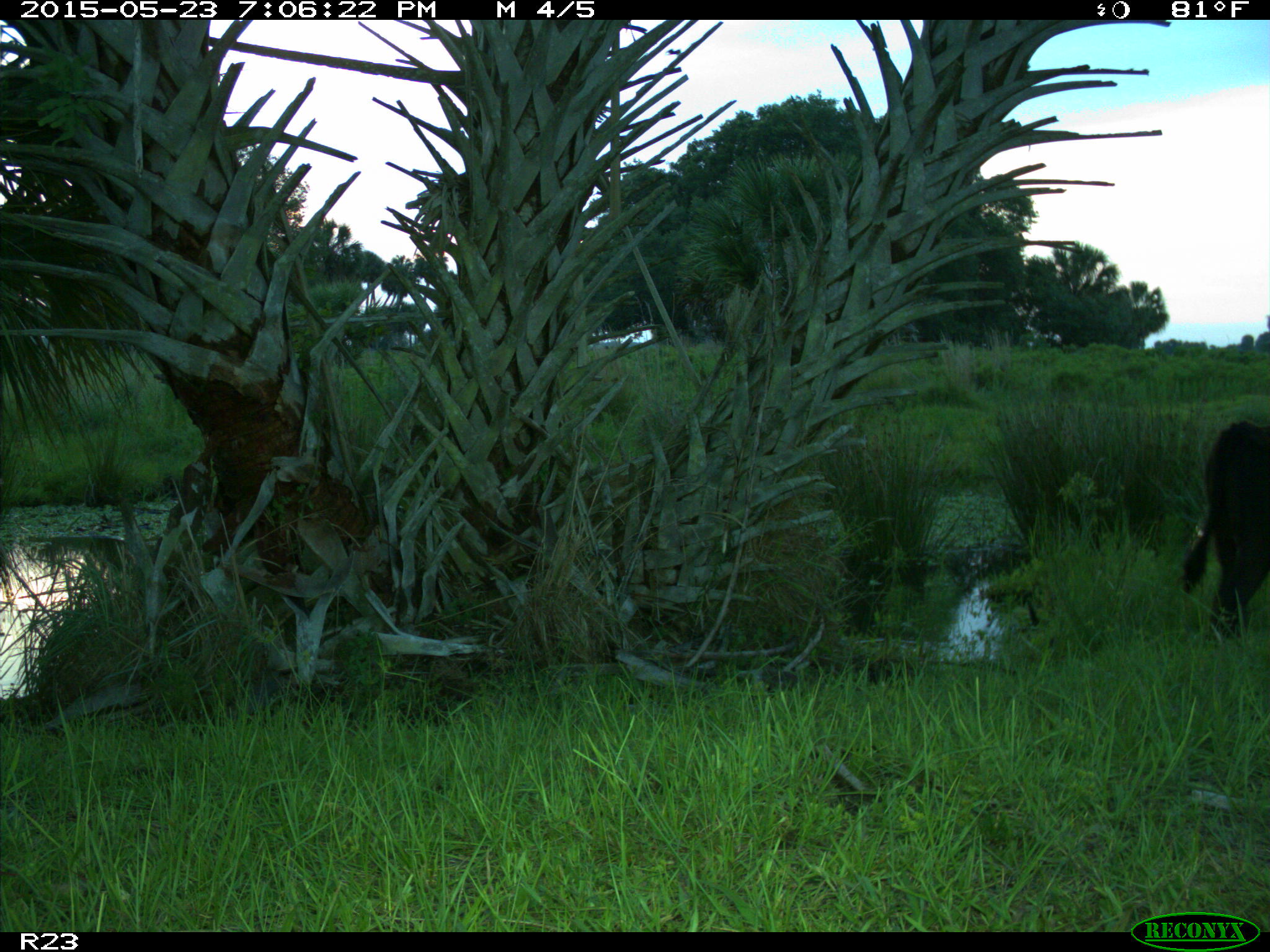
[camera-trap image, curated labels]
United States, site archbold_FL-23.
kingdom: Animalia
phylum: Chordata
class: Mammalia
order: Artiodactyla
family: Bovidae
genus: Bos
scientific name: Bos taurus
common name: domestic cow